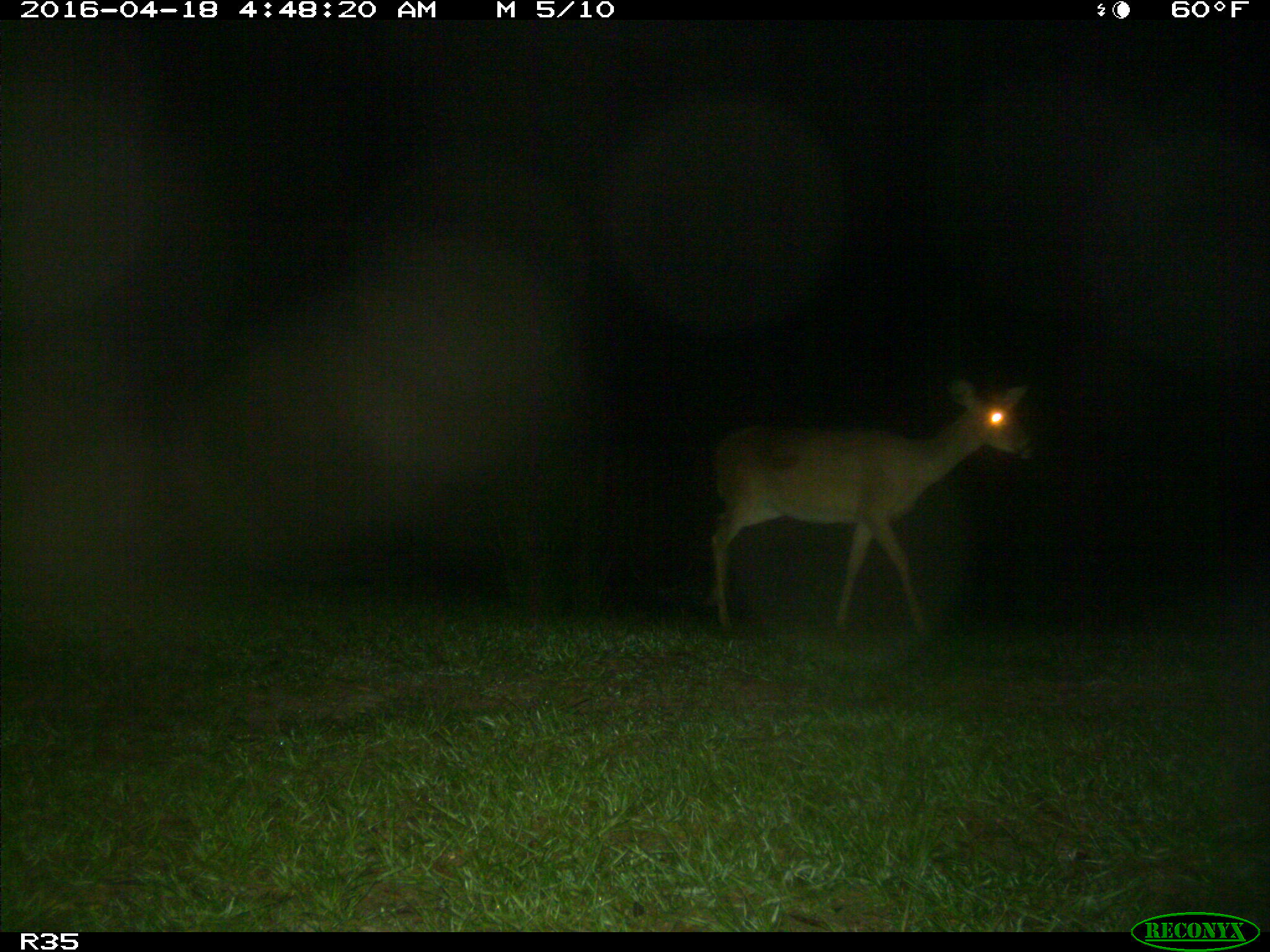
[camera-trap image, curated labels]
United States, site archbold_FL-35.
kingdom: Animalia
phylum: Chordata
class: Mammalia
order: Artiodactyla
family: Cervidae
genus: Odocoileus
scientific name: Odocoileus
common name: deer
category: unidentified deer